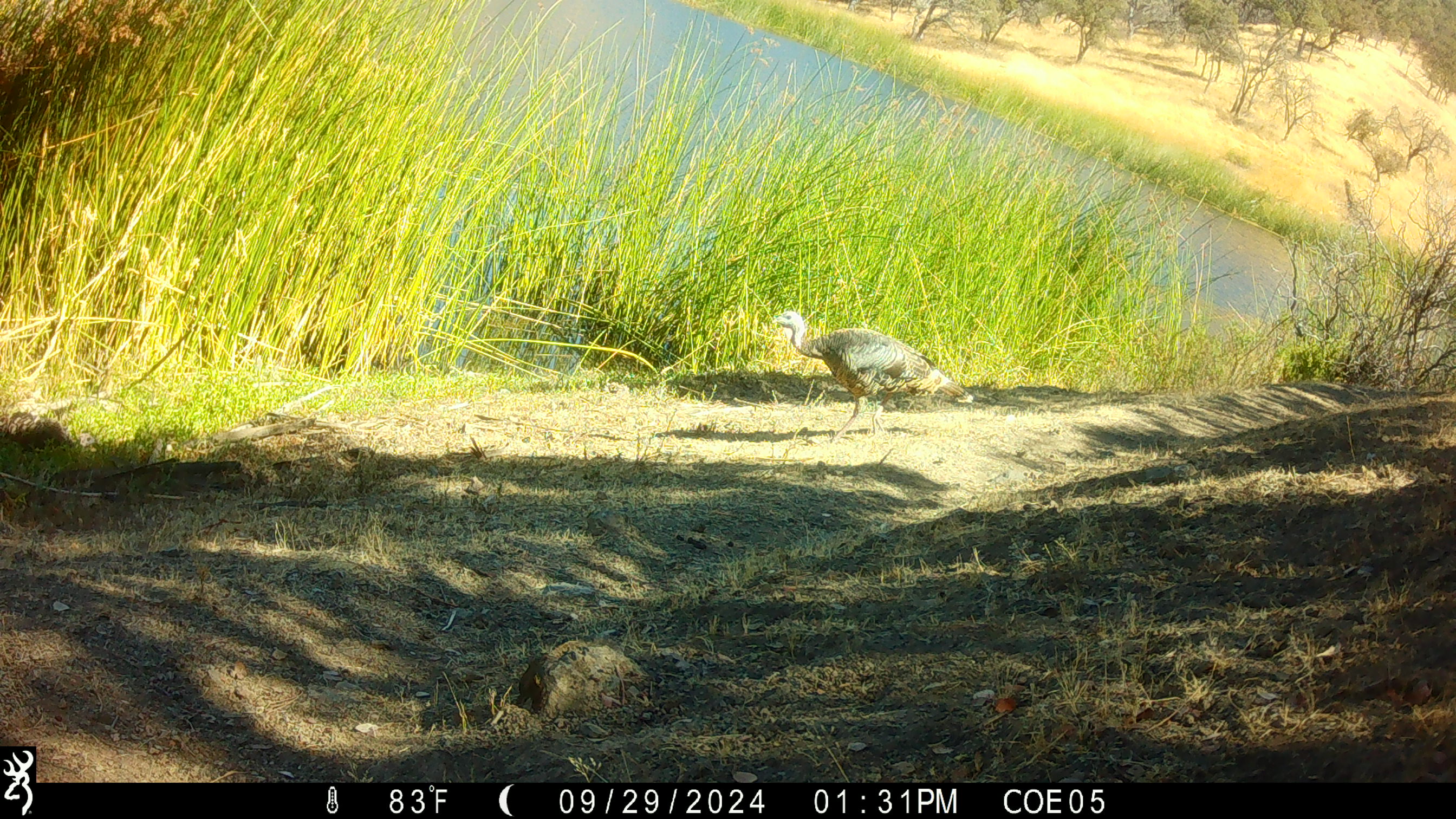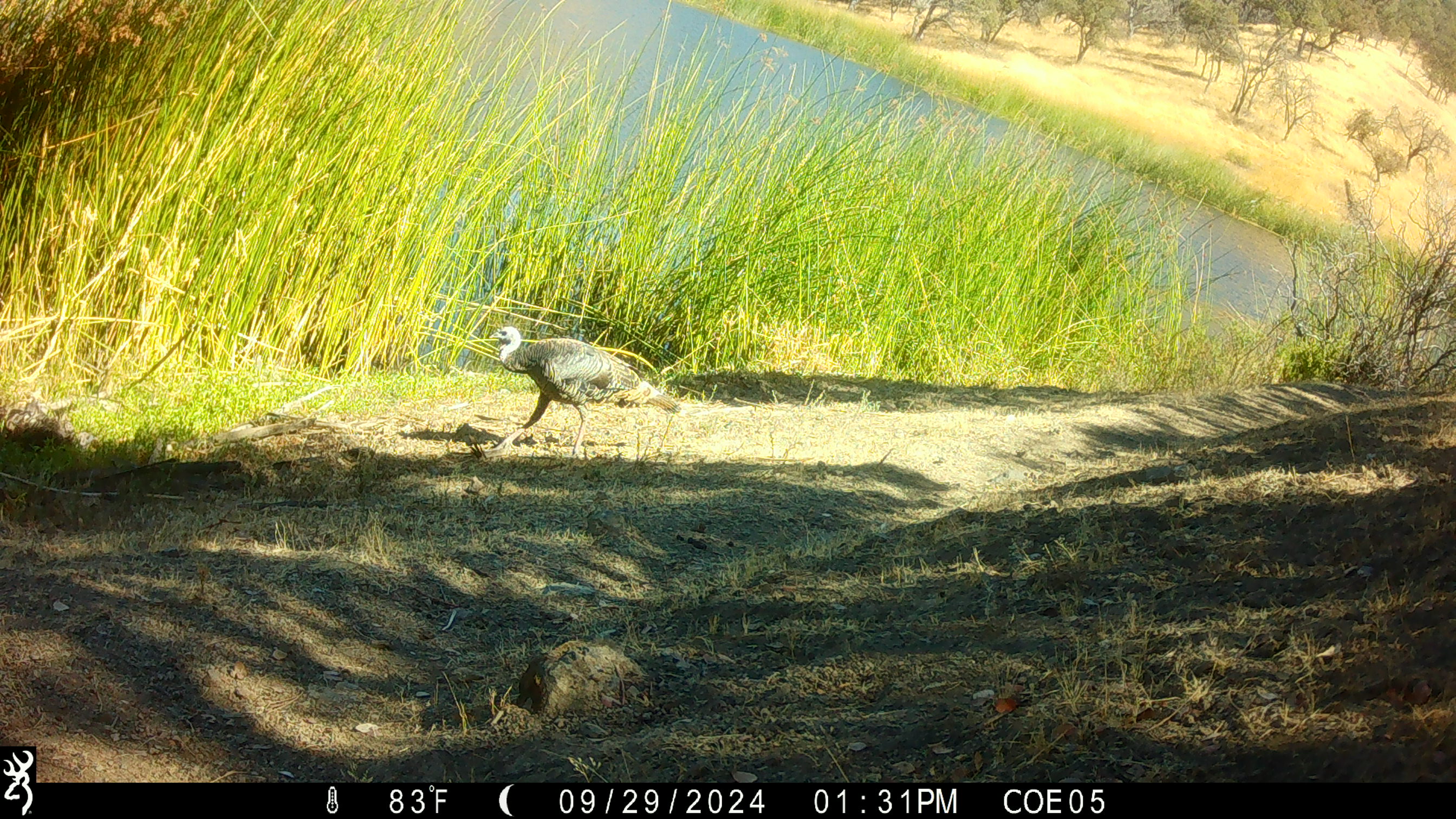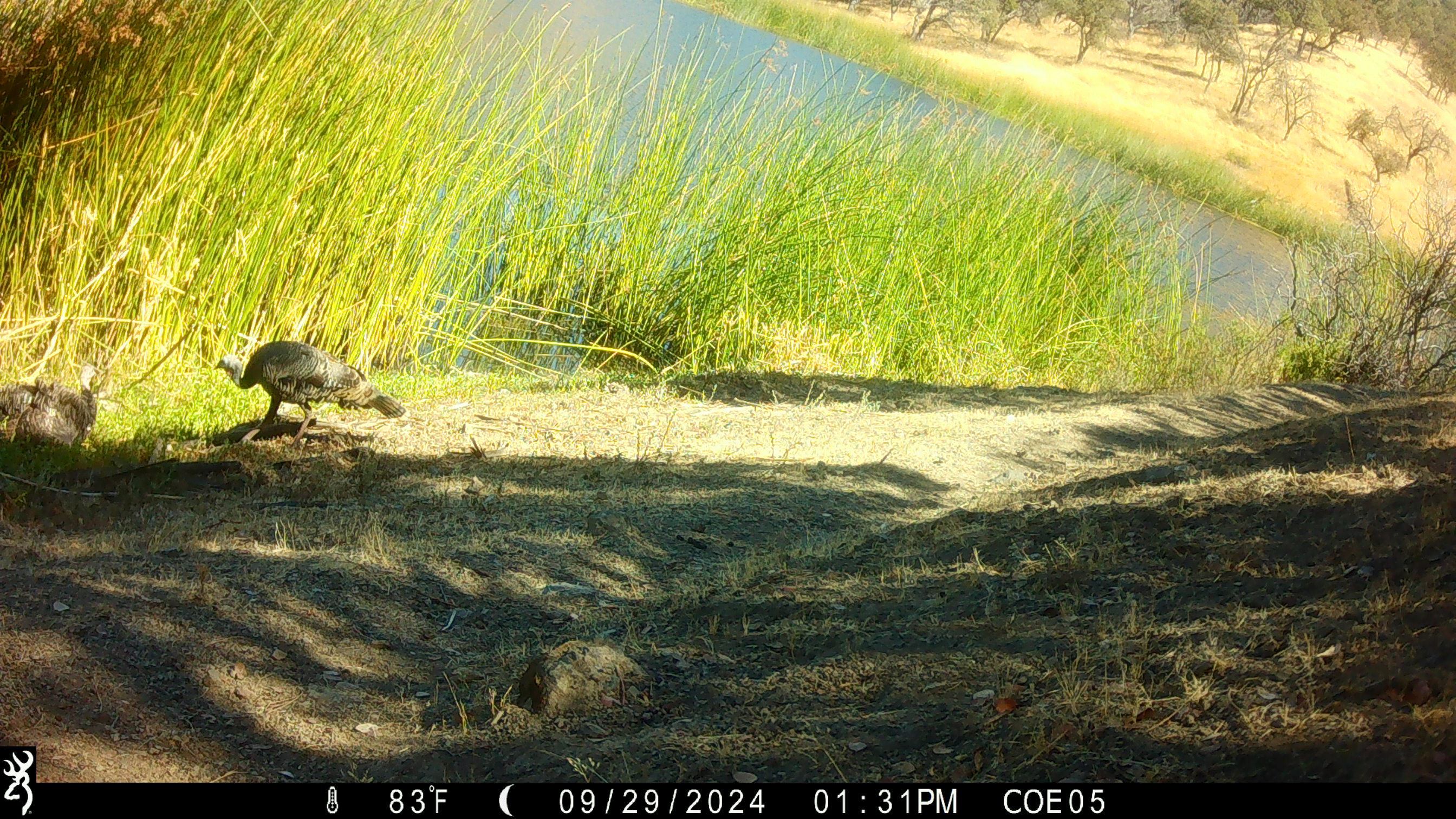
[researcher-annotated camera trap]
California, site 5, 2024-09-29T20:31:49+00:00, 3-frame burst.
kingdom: Animalia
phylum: Chordata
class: Aves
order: Galliformes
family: Phasianidae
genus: Meleagris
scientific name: Meleagris gallopavo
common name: turkey